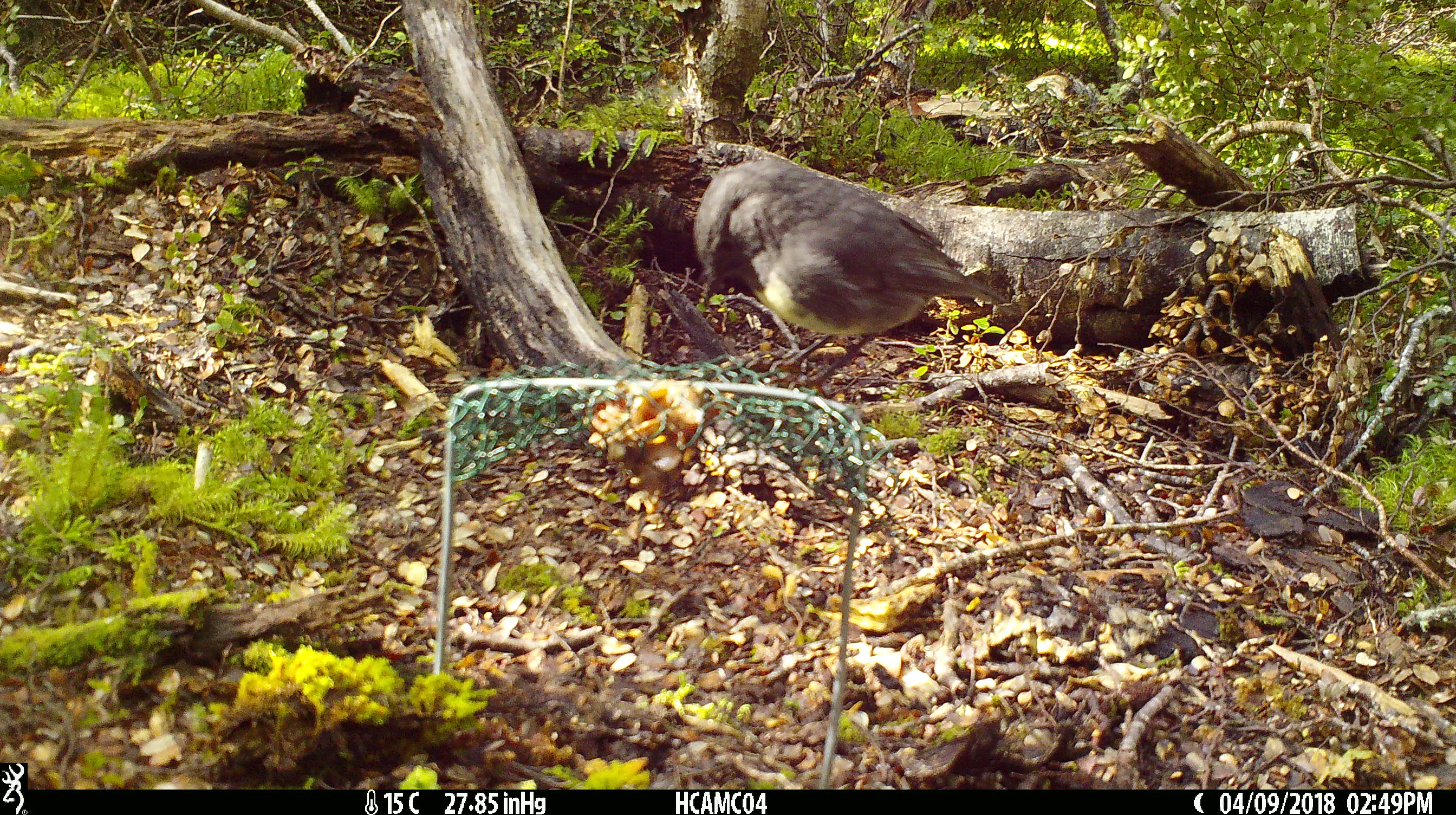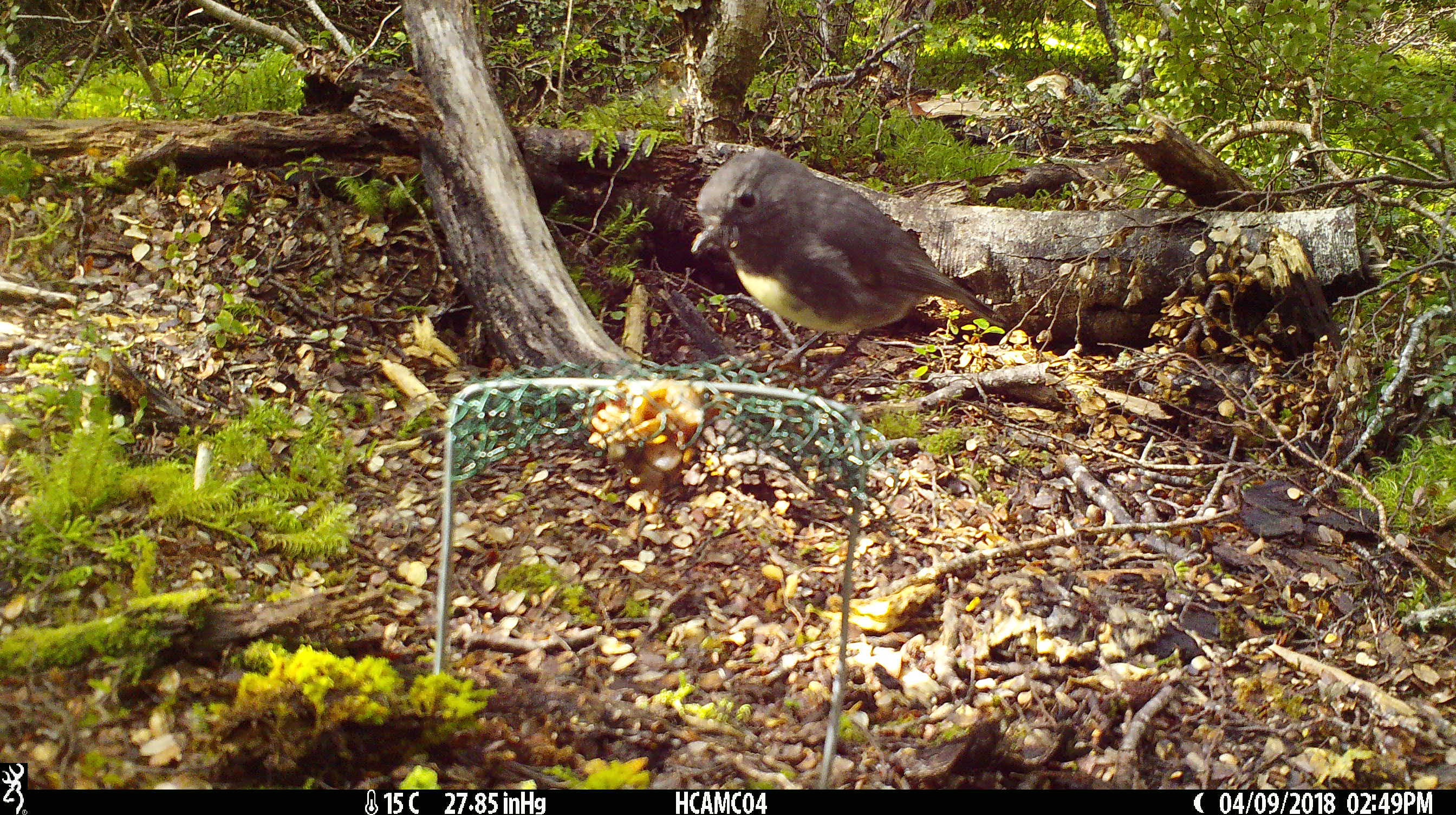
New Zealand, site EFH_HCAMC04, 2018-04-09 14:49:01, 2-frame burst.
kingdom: Animalia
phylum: Chordata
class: Aves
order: Passeriformes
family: Petroicidae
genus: Petroica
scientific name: Petroica australis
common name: new zealand robin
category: robin